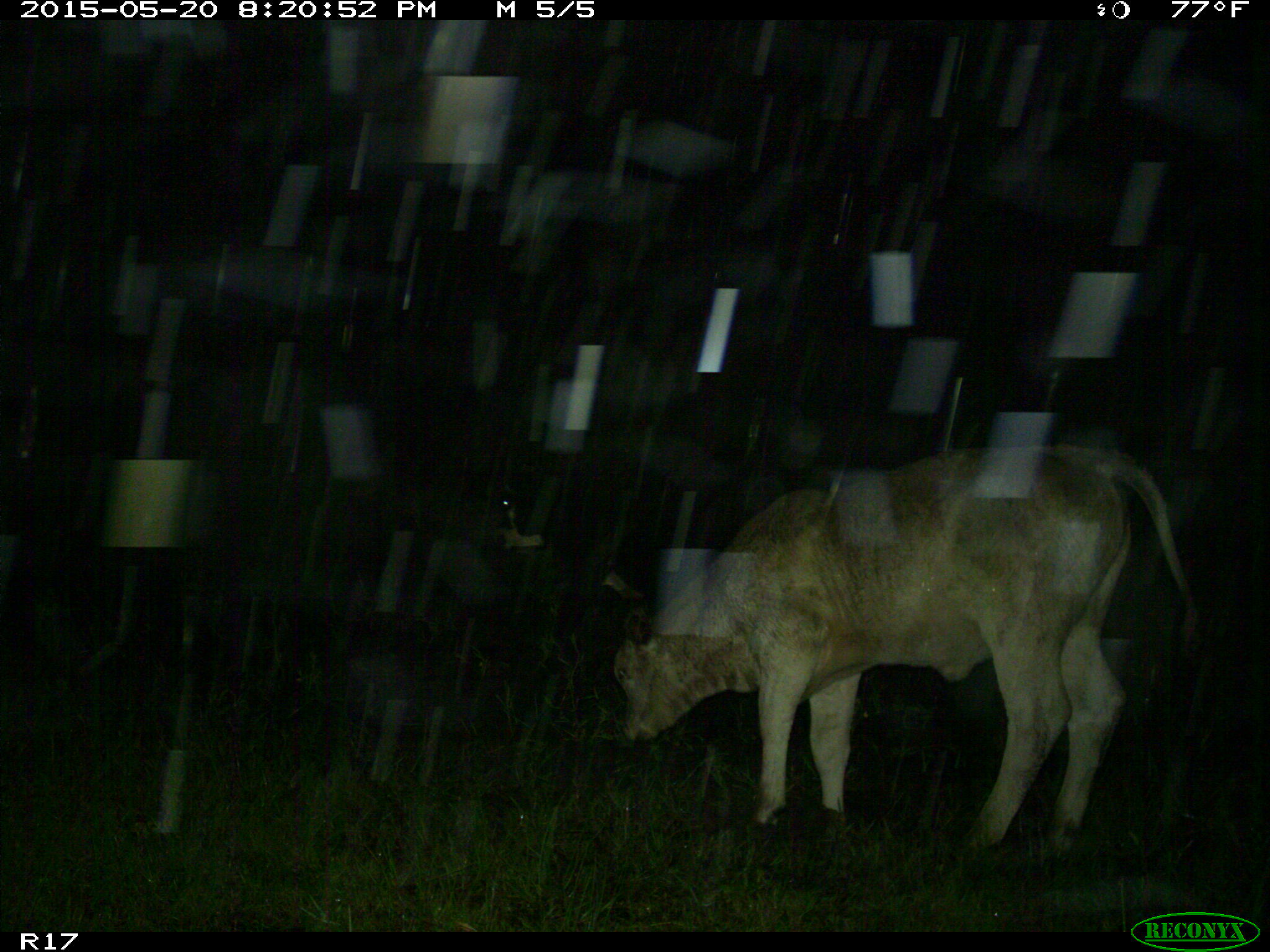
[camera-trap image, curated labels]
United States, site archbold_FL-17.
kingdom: Animalia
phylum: Chordata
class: Mammalia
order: Artiodactyla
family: Bovidae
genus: Bos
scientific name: Bos taurus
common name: domestic cow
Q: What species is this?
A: Bos taurus (domestic cow).